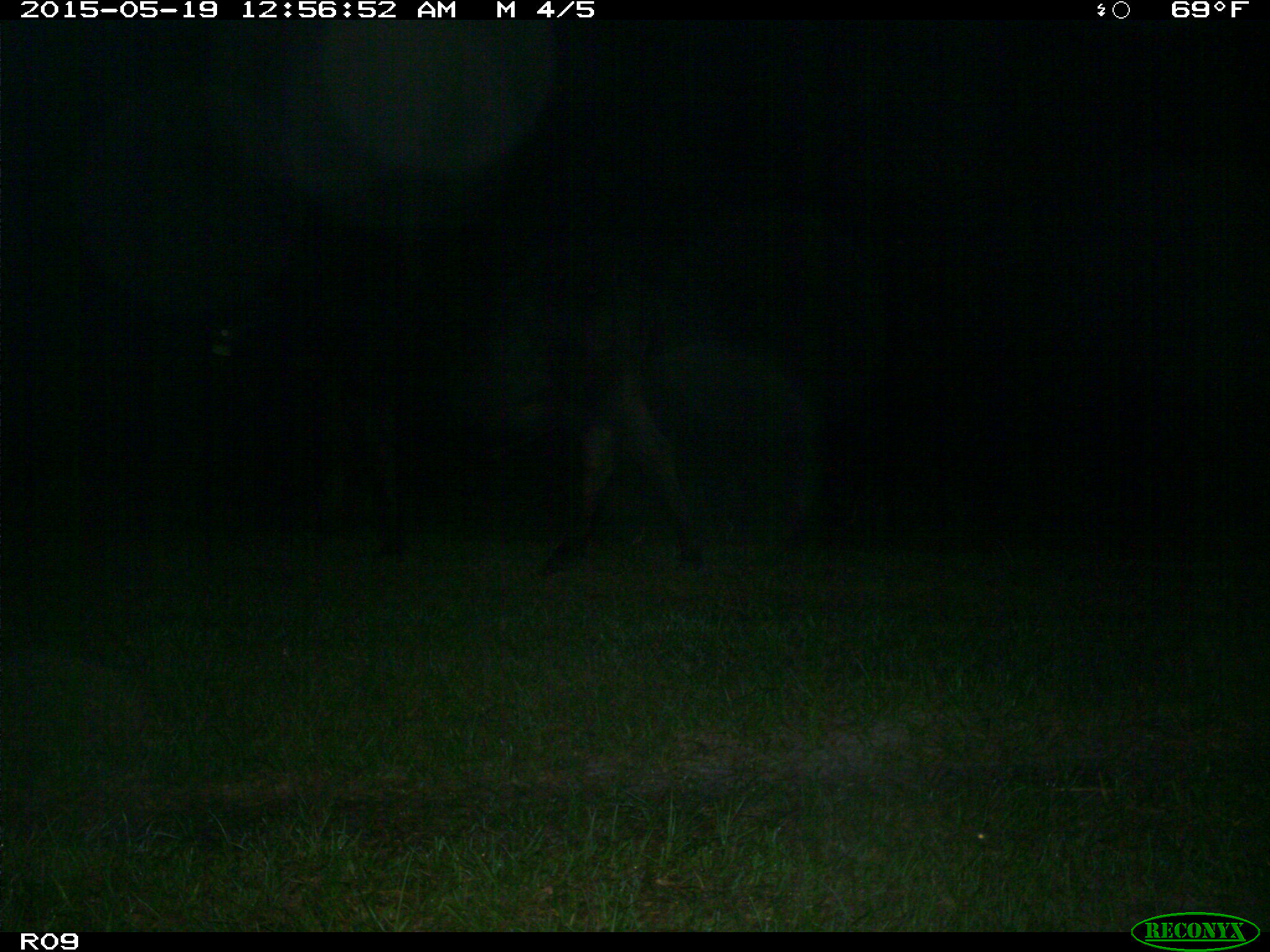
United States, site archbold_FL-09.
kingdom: Animalia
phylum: Chordata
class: Mammalia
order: Artiodactyla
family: Bovidae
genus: Bos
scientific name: Bos taurus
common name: domestic cow